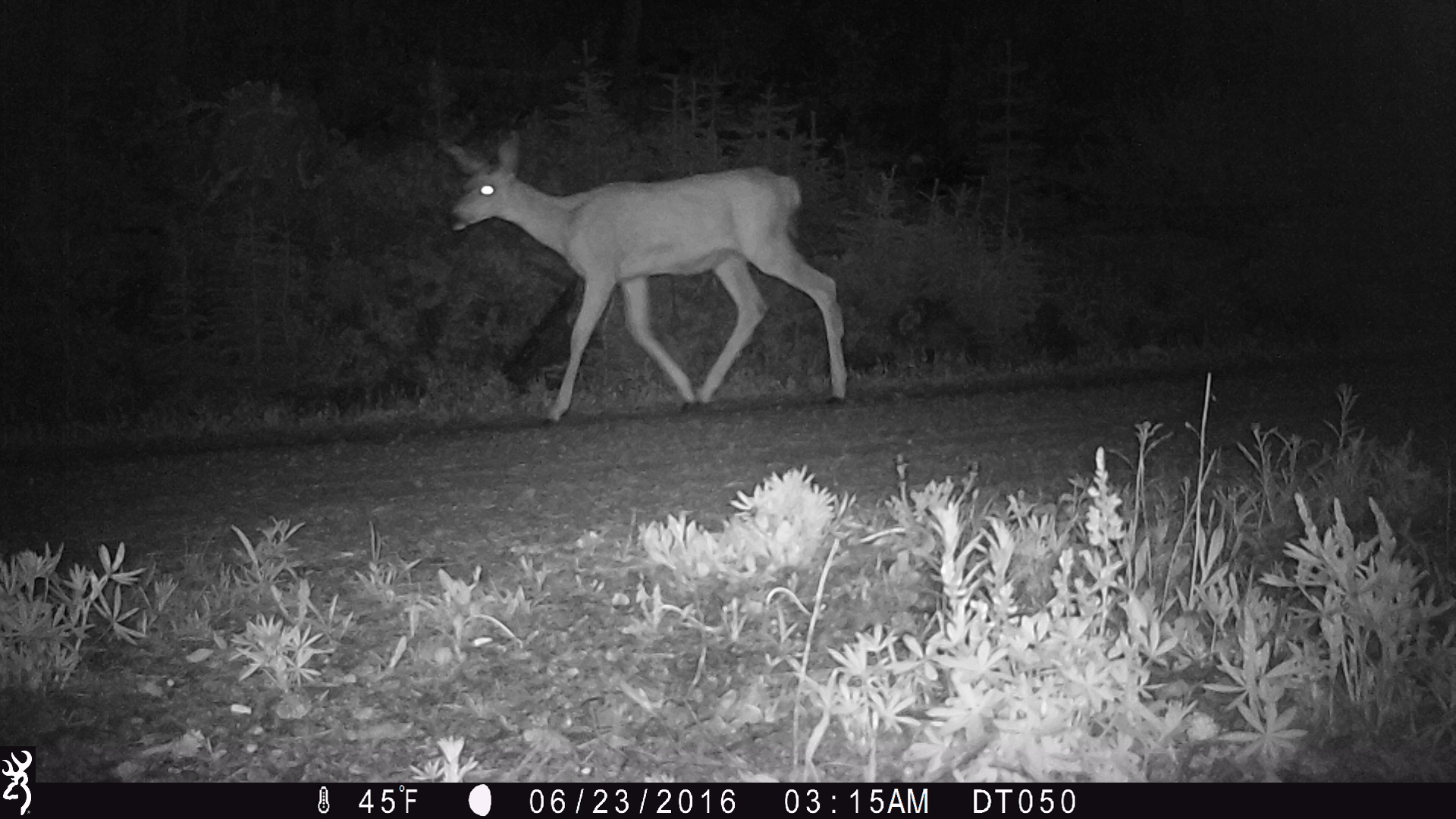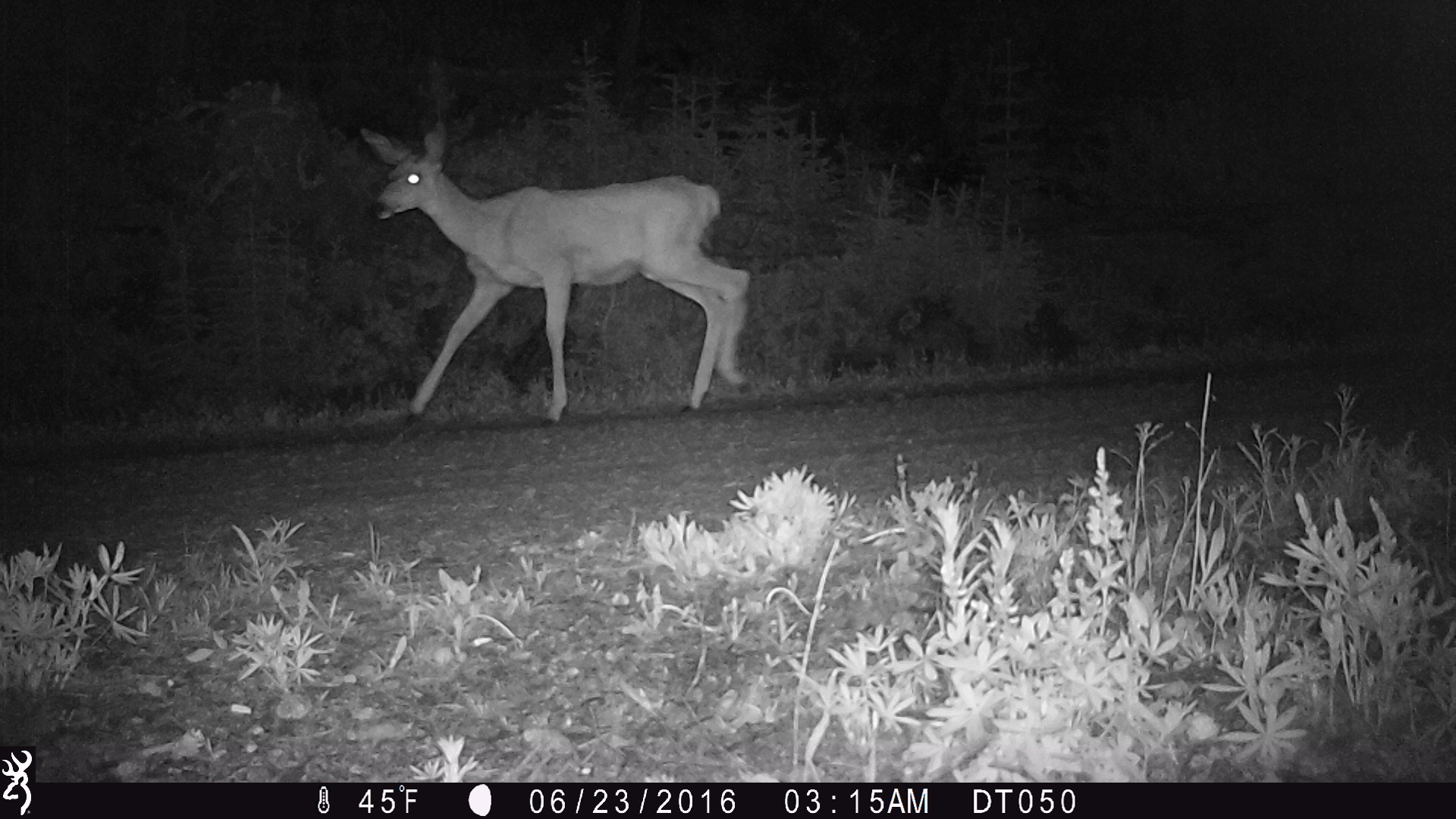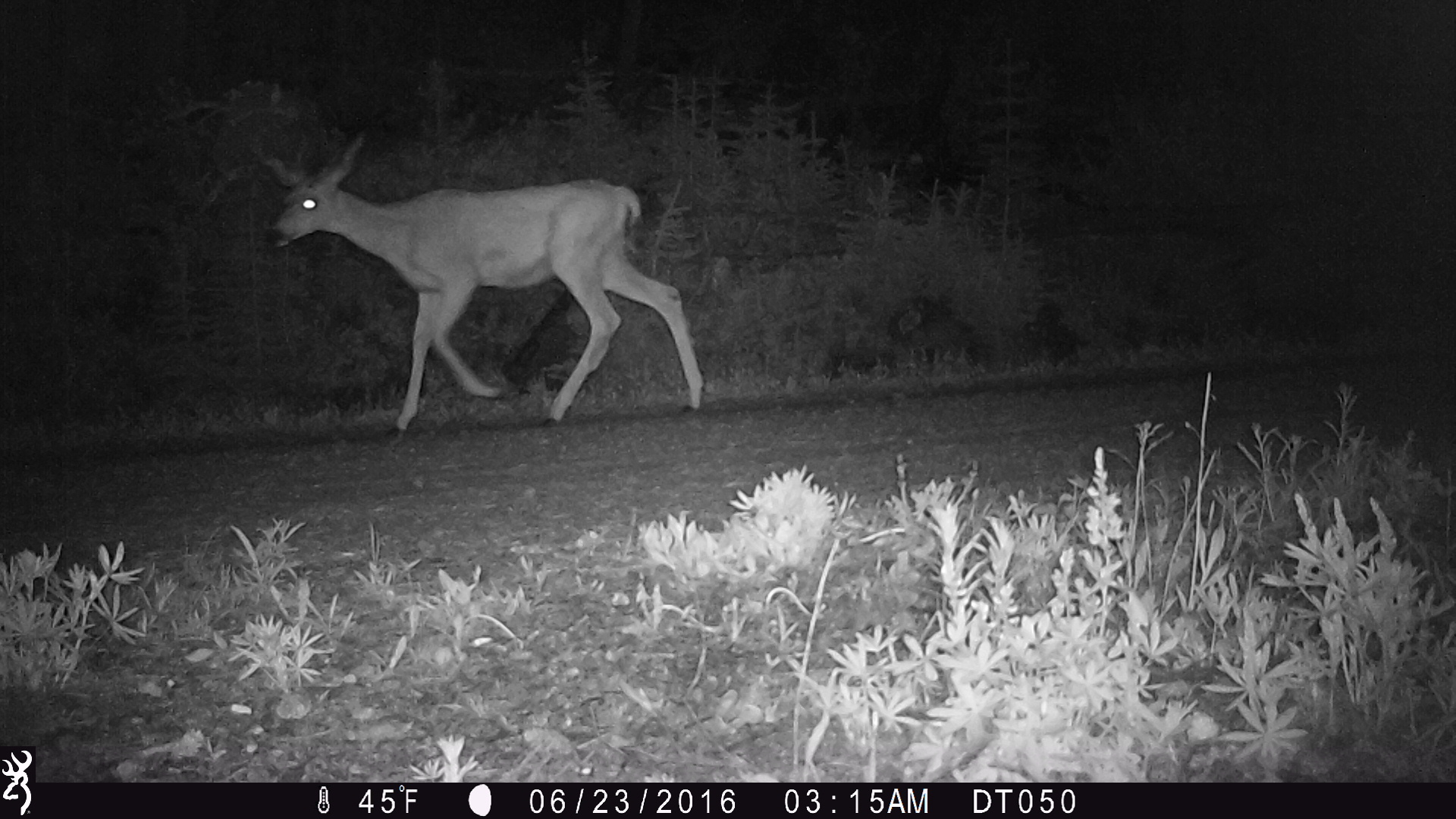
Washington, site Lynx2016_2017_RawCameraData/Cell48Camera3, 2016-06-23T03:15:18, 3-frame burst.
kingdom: Animalia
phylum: Chordata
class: Mammalia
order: Artiodactyla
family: Cervidae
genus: Odocoileus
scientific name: Odocoileus hemionus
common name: mule deer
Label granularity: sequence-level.